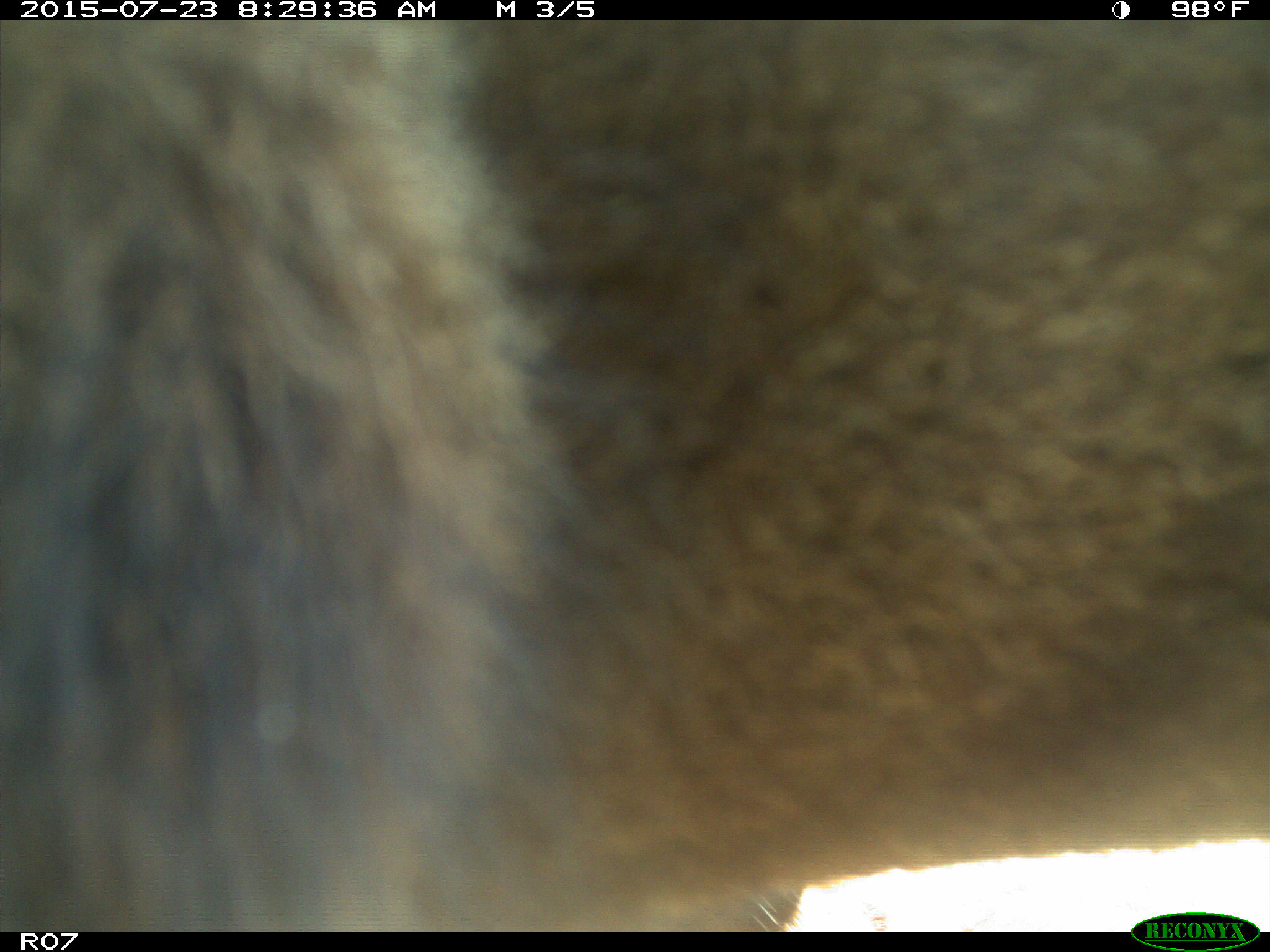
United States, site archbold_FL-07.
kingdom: Animalia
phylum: Chordata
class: Mammalia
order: Artiodactyla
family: Bovidae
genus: Bos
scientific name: Bos taurus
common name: domestic cow